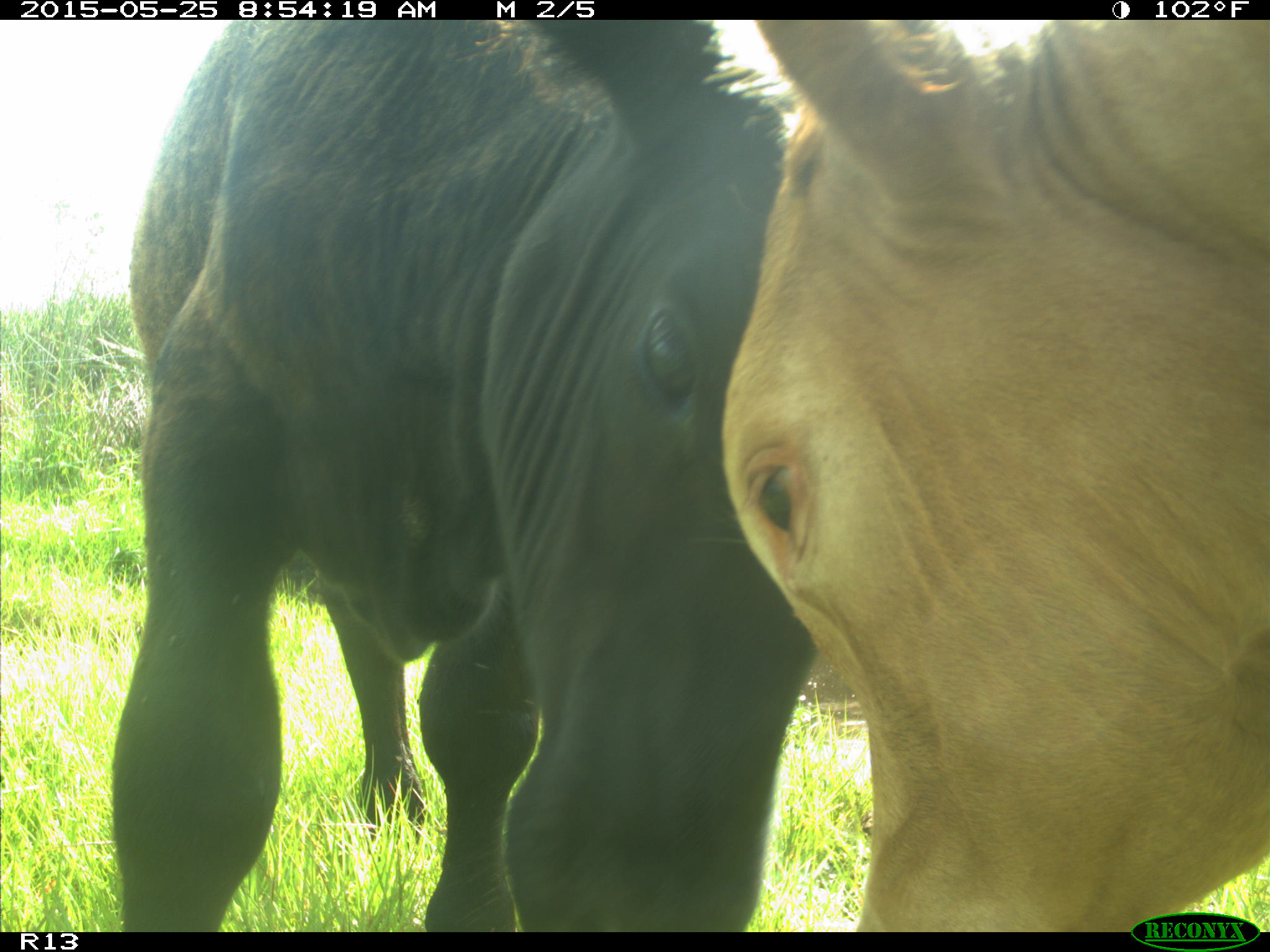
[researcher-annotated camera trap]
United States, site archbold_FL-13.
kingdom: Animalia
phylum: Chordata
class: Mammalia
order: Artiodactyla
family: Bovidae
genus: Bos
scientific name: Bos taurus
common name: domestic cow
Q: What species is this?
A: Bos taurus (domestic cow).